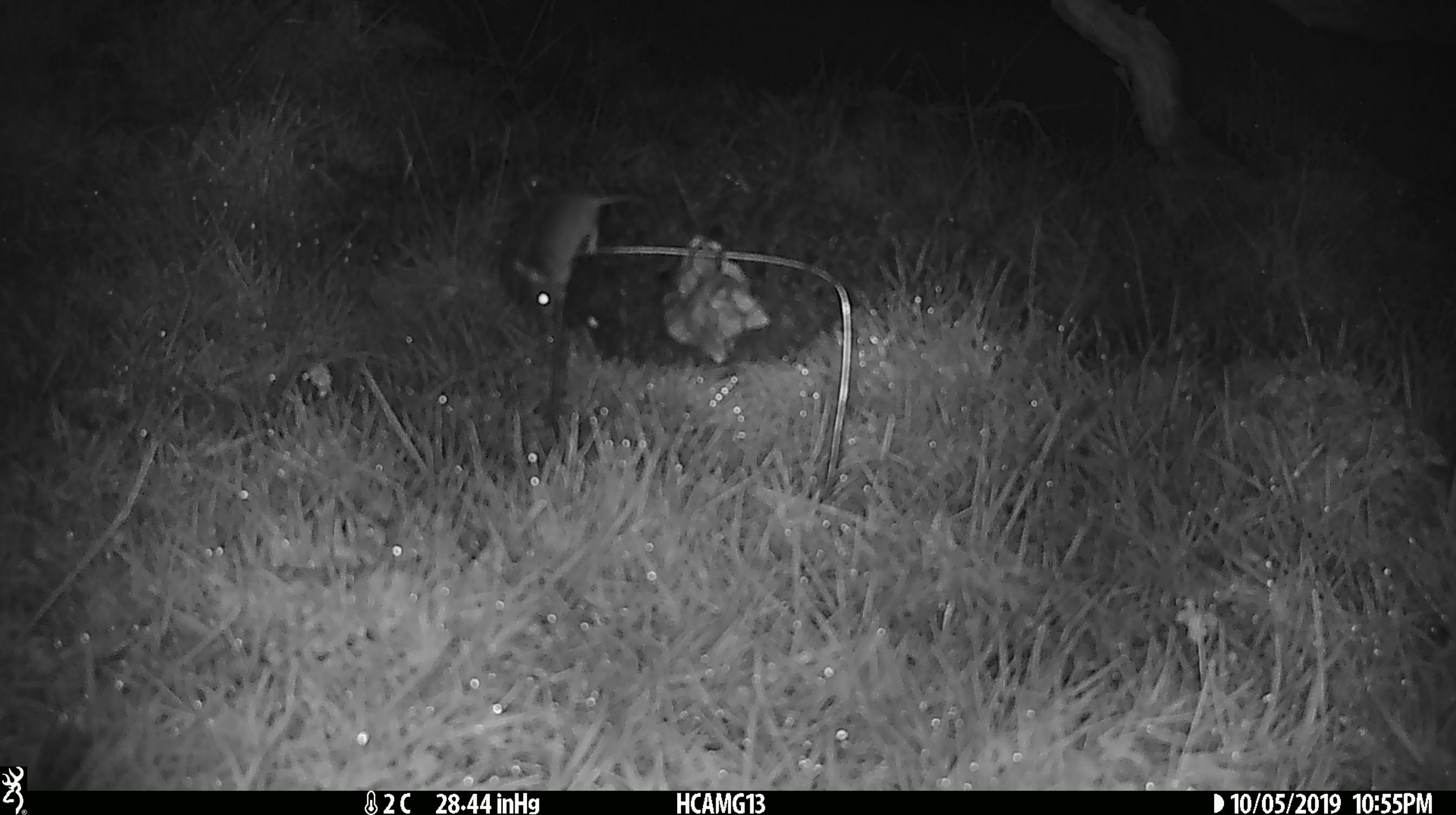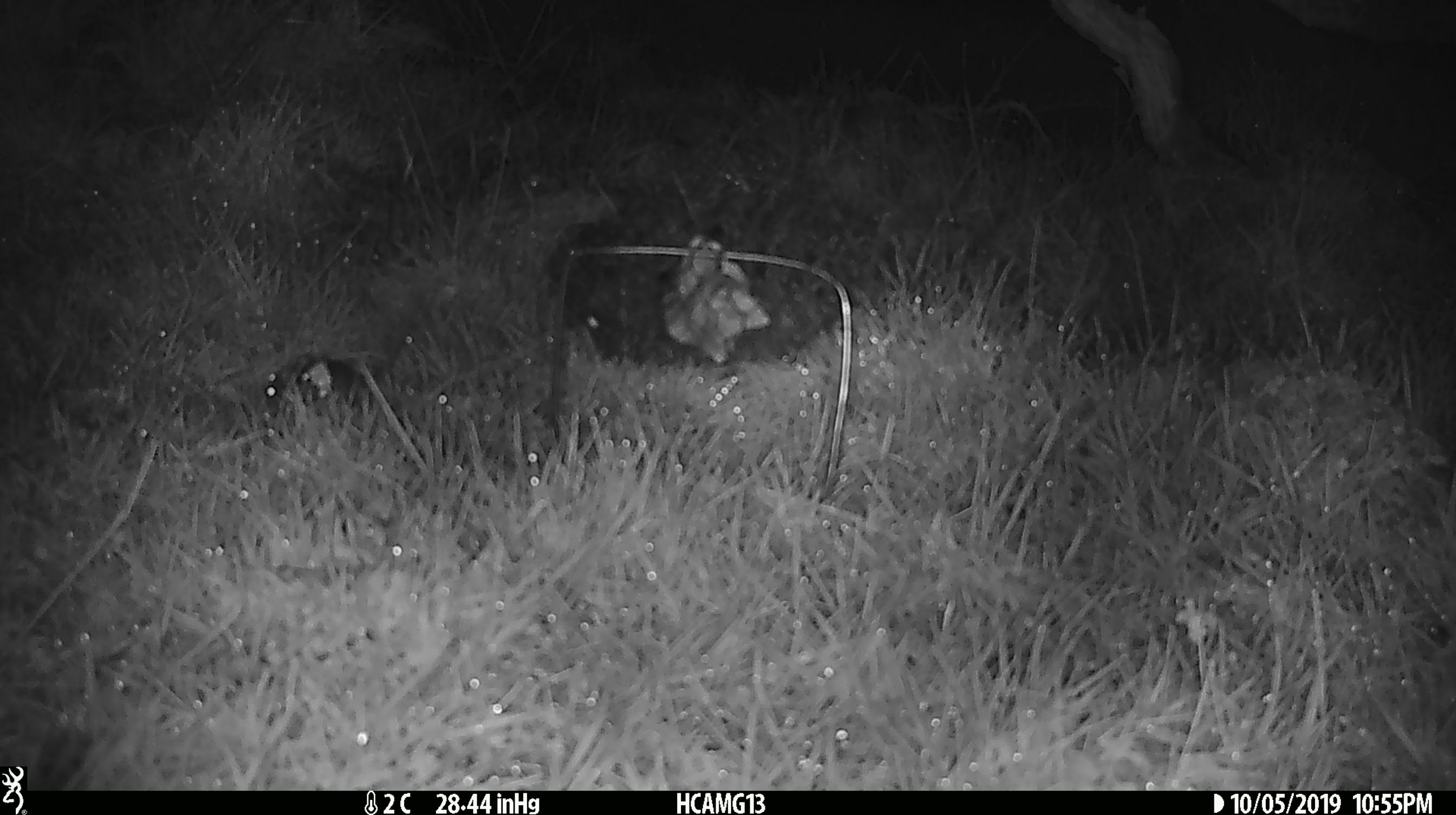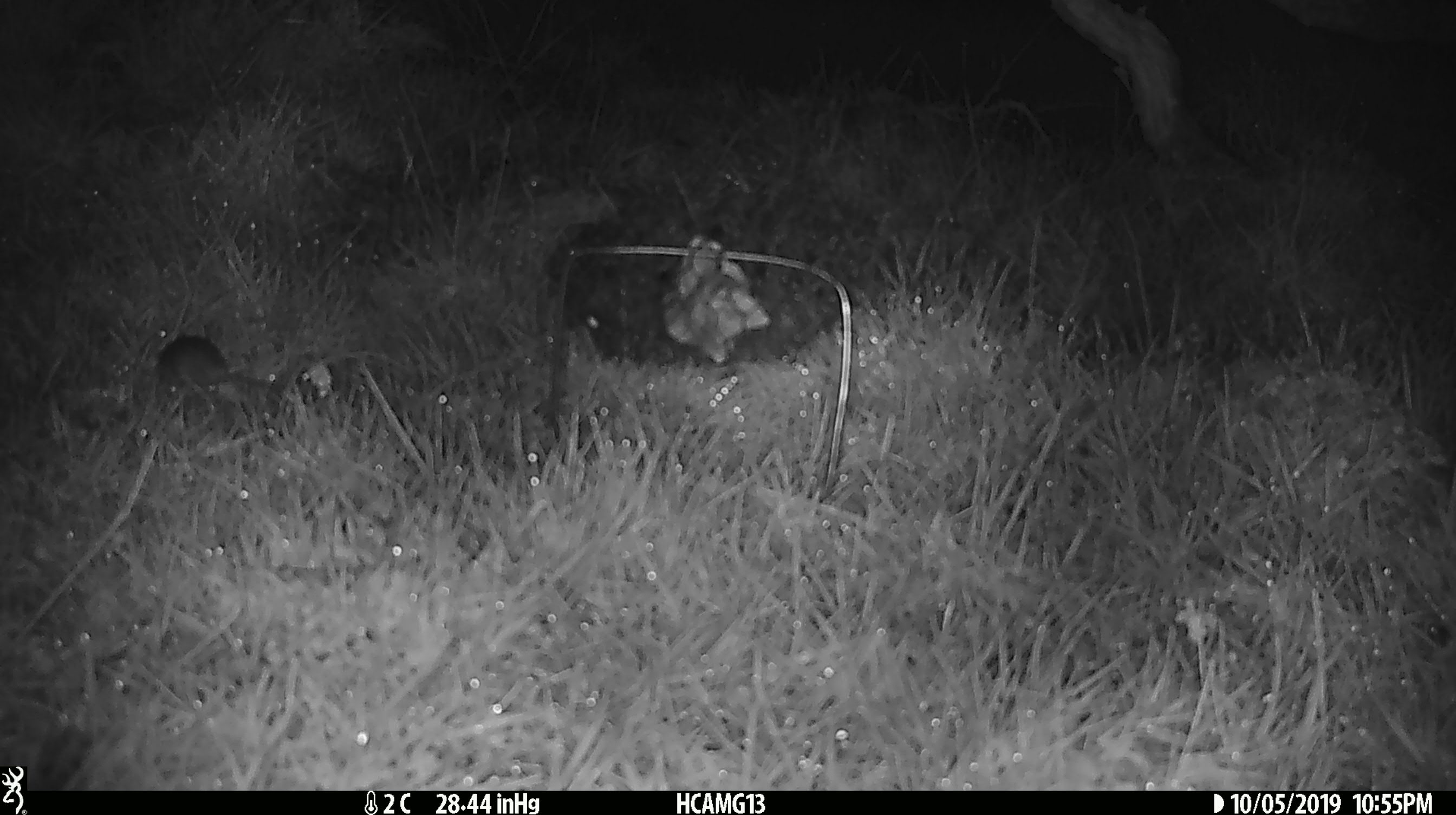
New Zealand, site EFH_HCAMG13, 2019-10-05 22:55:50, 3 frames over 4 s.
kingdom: Animalia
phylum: Chordata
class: Mammalia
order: Rodentia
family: Muridae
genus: Mus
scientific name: Mus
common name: mouse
Mouse (Mus).